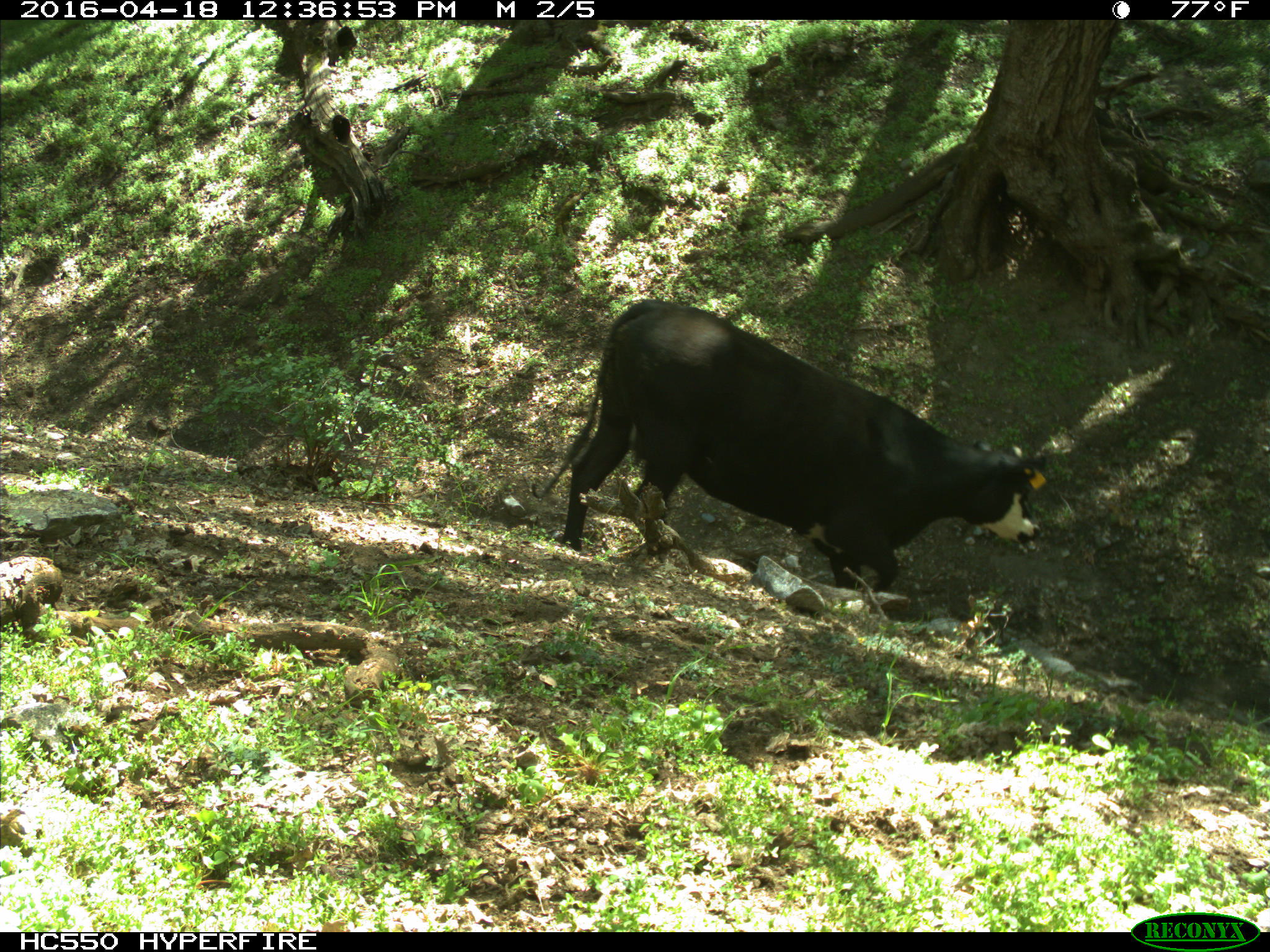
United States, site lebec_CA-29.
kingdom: Animalia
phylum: Chordata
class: Mammalia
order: Artiodactyla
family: Bovidae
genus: Bos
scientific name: Bos taurus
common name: domestic cow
Bos taurus (domestic cow).